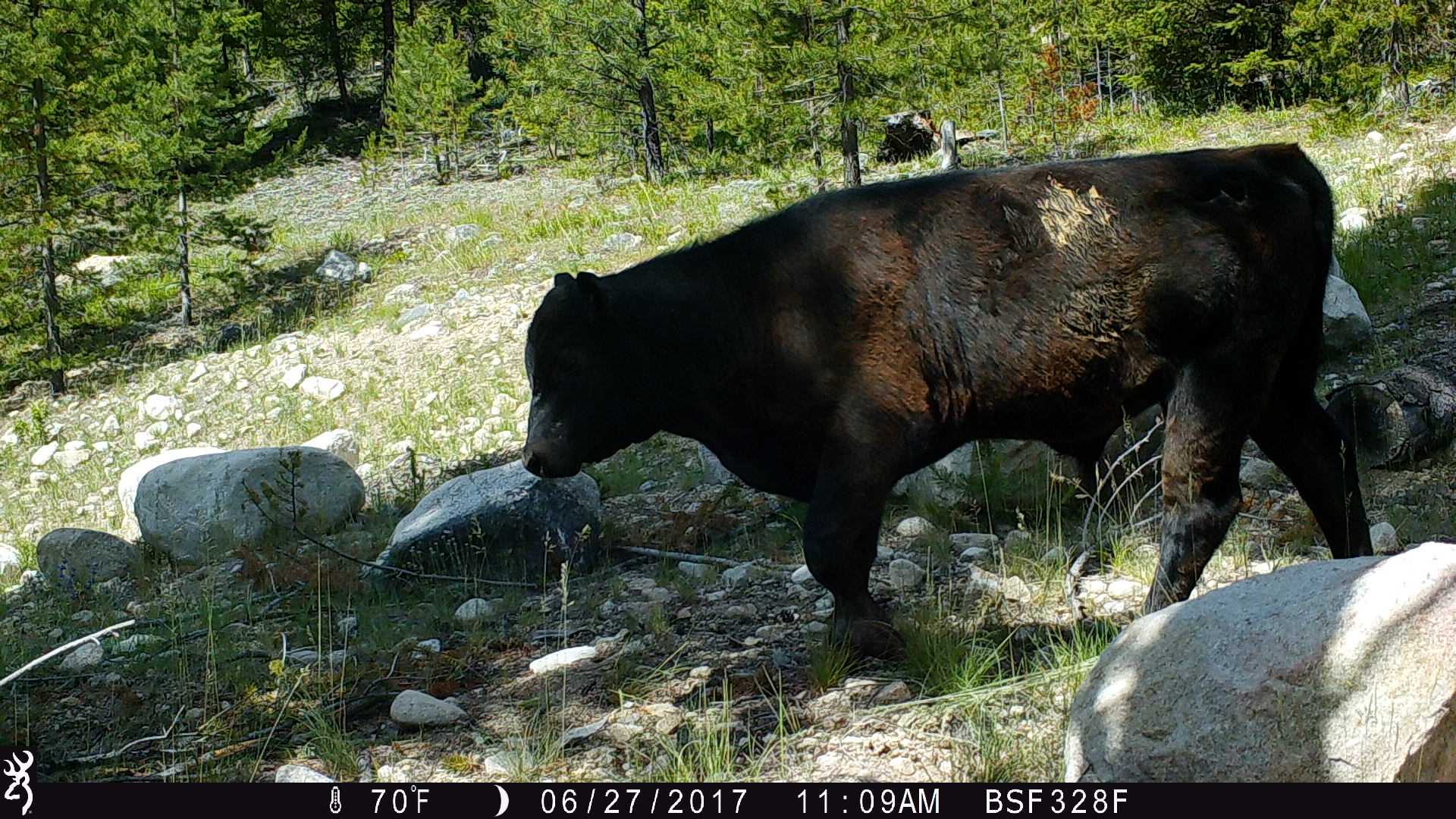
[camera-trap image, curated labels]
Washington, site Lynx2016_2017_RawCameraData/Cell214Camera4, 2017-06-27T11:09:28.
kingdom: Animalia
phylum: Chordata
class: Mammalia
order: Artiodactyla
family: Bovidae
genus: Bos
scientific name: Bos taurus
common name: domestic cattle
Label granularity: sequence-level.